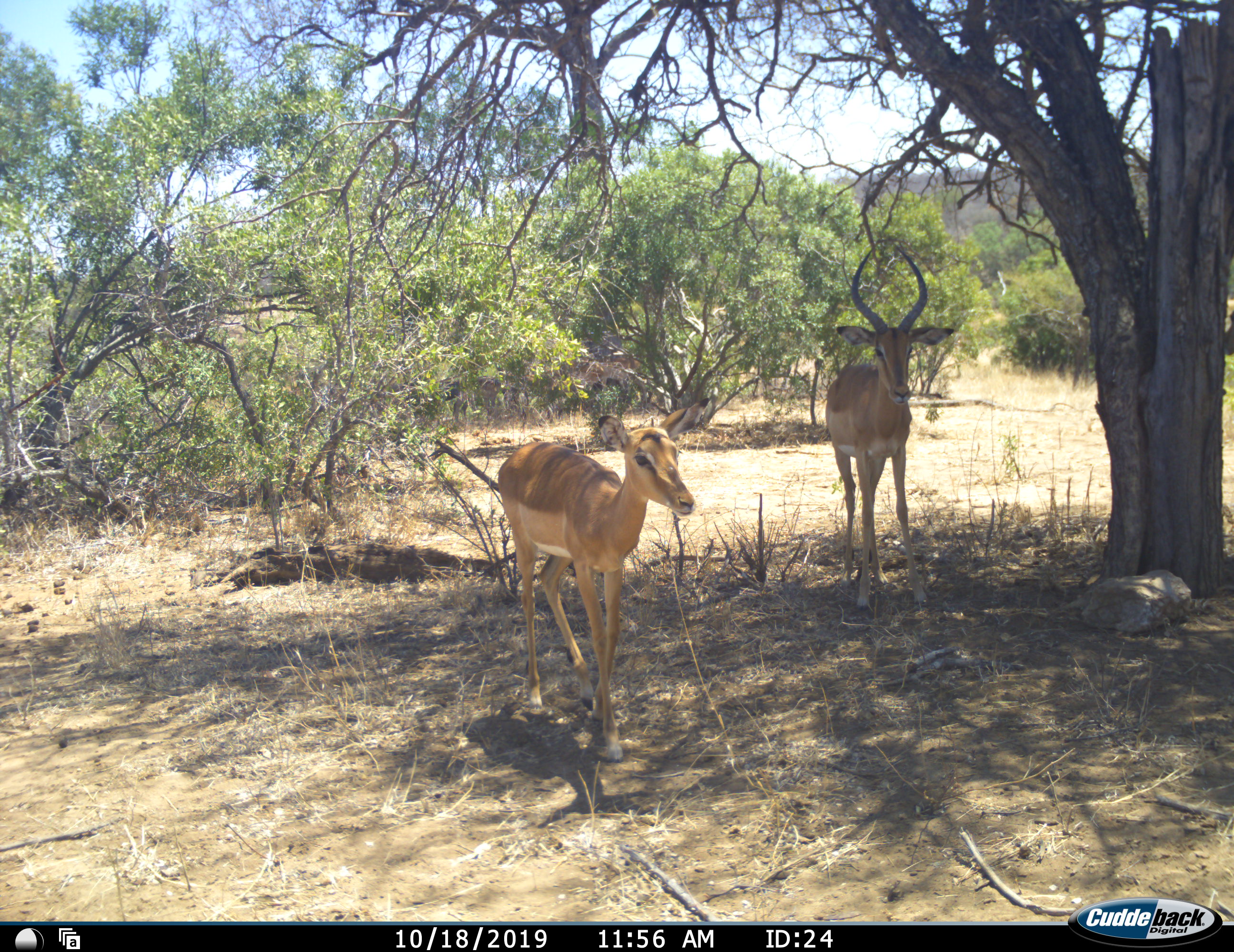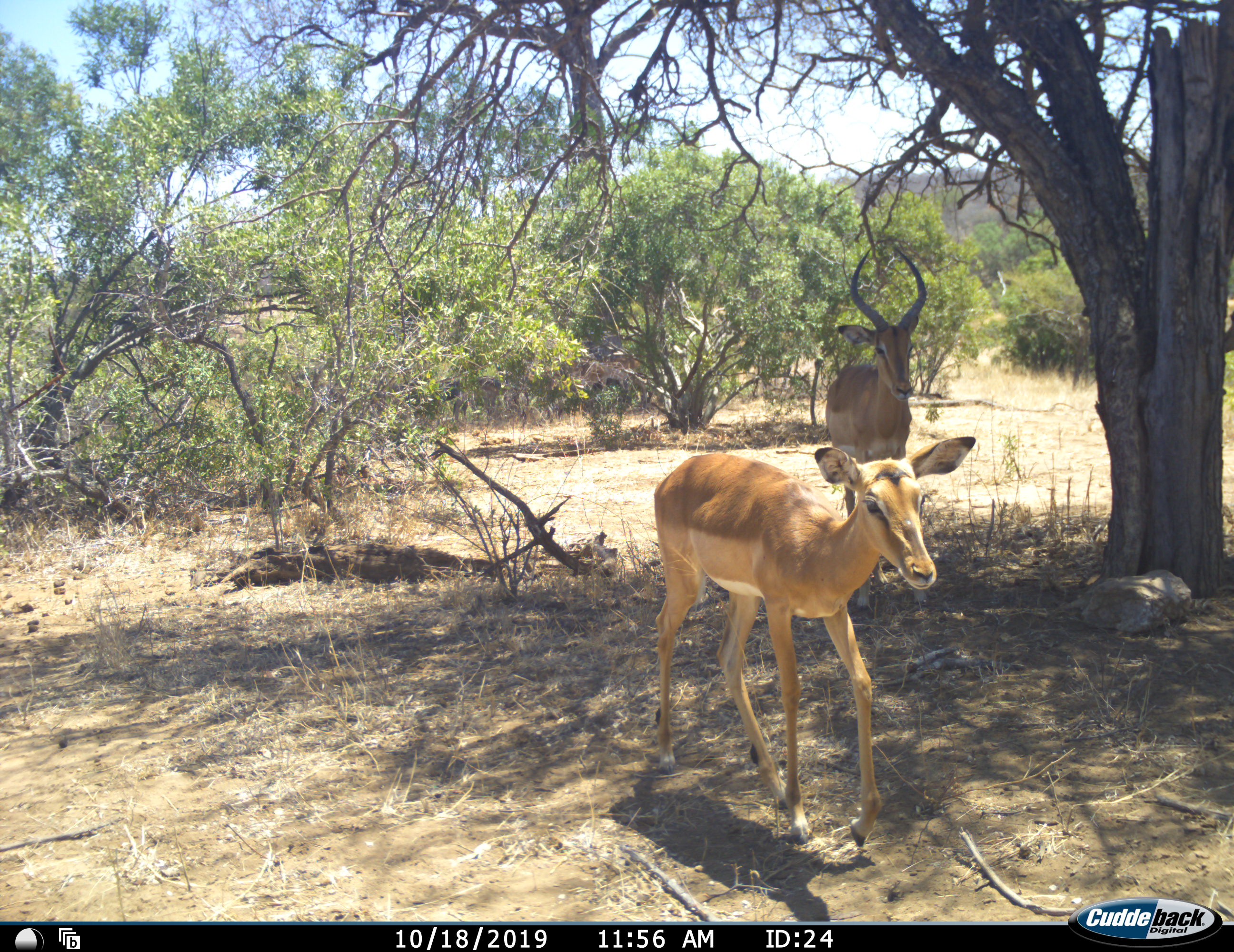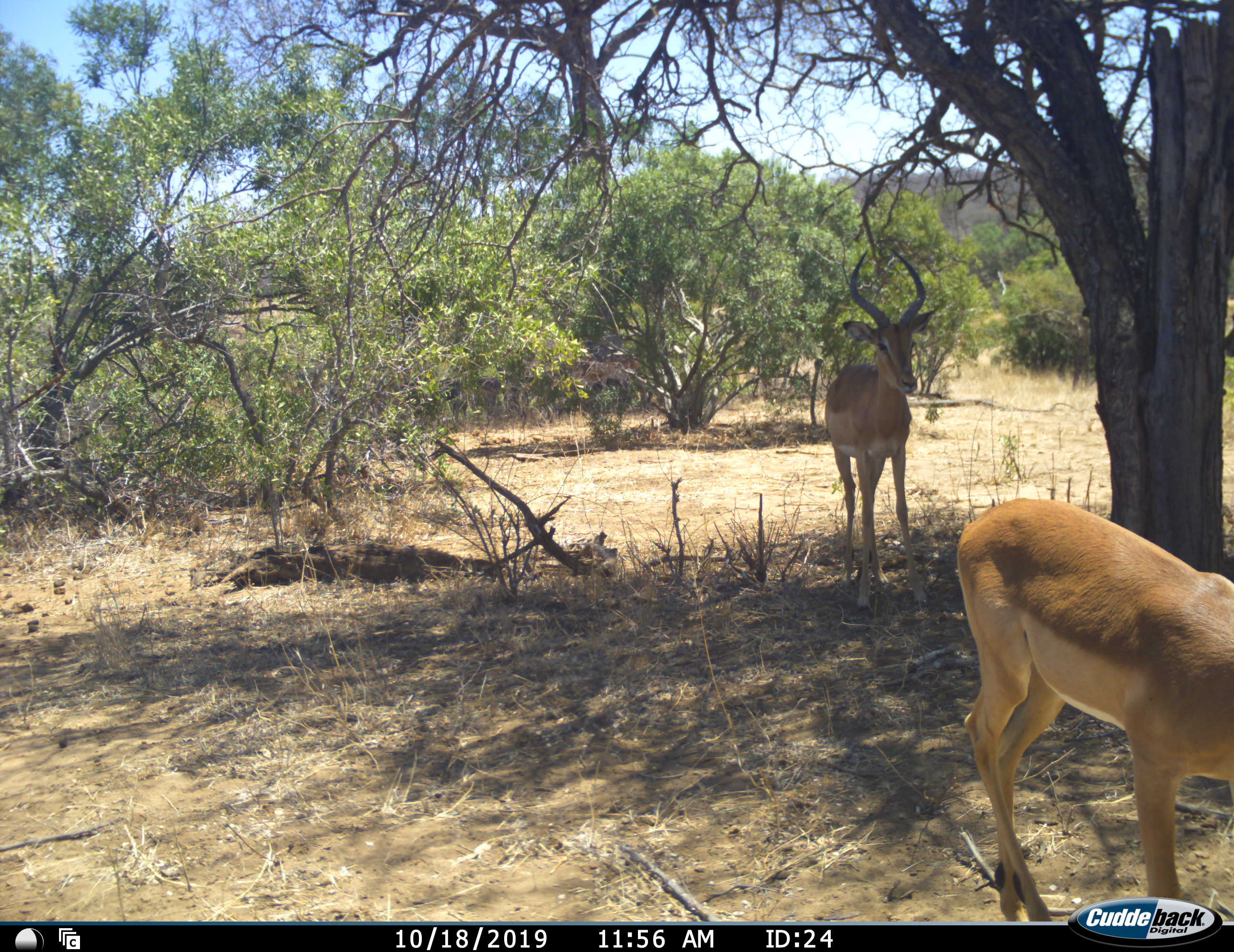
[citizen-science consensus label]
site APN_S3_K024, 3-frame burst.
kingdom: Animalia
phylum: Chordata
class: Mammalia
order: Artiodactyla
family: Bovidae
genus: Aepyceros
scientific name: Aepyceros melampus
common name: impala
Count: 2.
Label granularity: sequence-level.